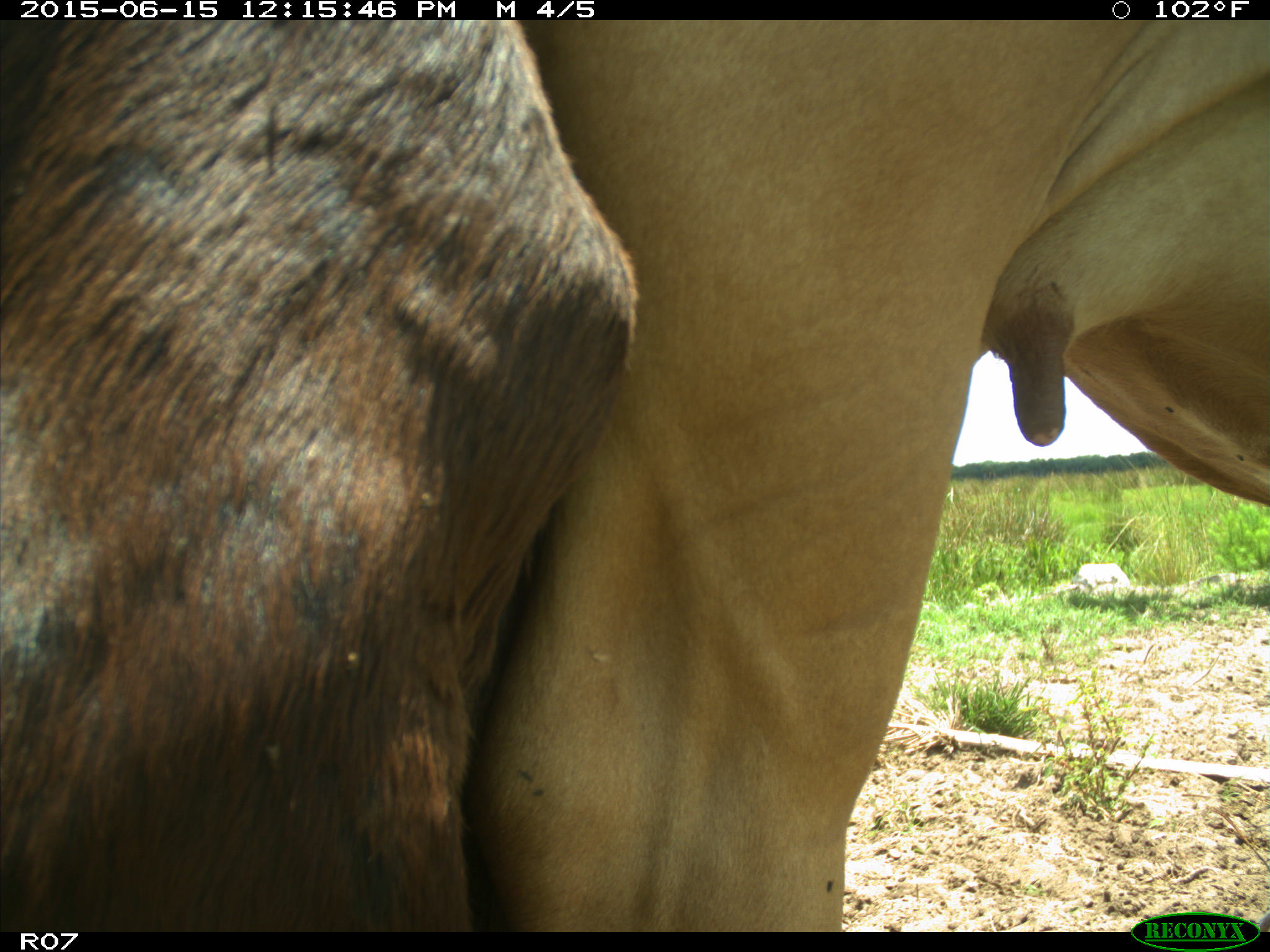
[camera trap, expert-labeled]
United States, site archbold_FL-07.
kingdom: Animalia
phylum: Chordata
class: Mammalia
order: Artiodactyla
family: Bovidae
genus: Bos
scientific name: Bos taurus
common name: domestic cow